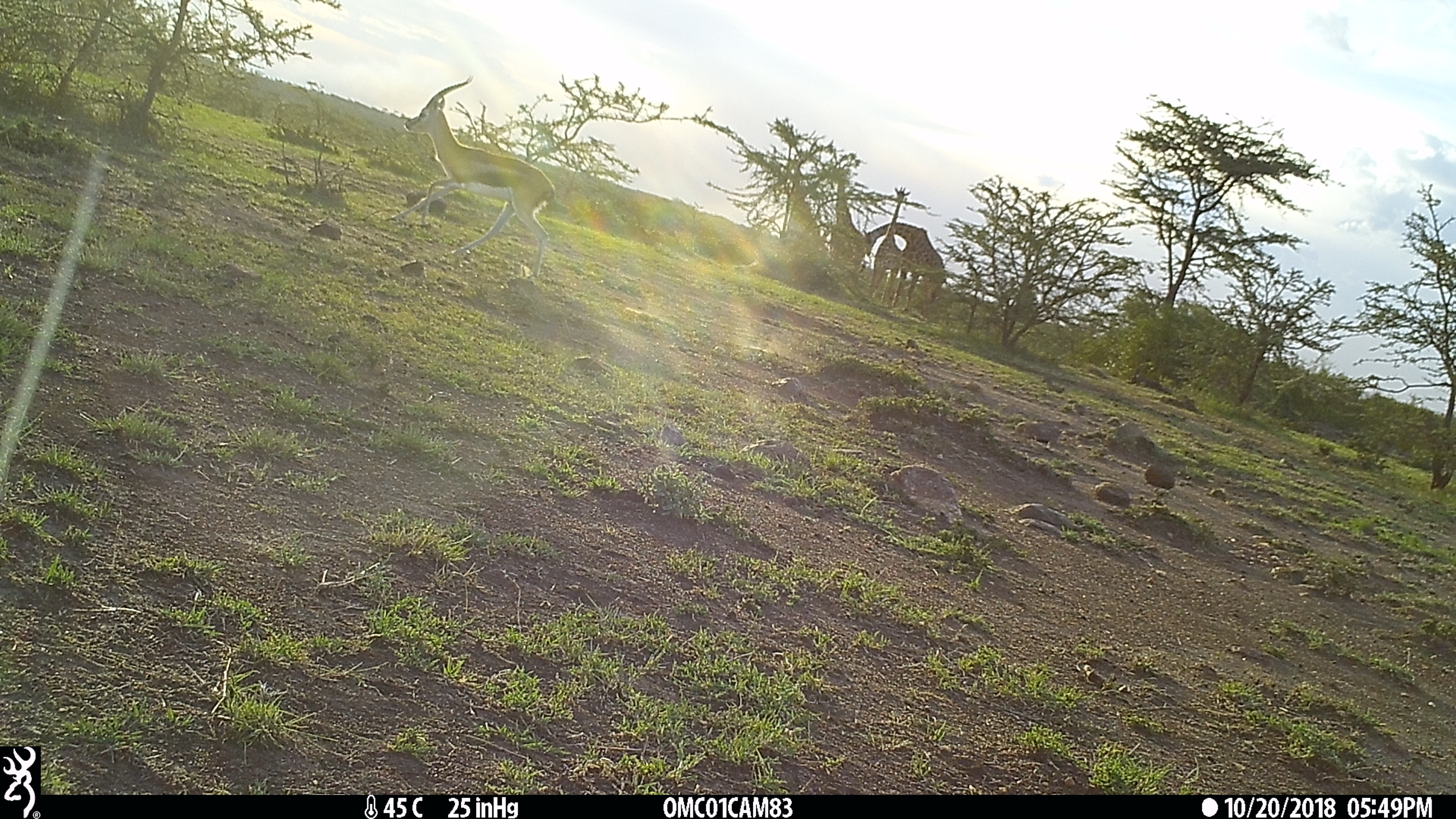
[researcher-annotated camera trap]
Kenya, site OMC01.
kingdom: Animalia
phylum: Chordata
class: Mammalia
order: Artiodactyla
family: Giraffidae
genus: Giraffa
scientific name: Giraffa camelopardalis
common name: northern giraffe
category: giraffe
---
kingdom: Animalia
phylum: Chordata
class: Mammalia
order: Artiodactyla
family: Bovidae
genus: Eudorcas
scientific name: Eudorcas thomsonii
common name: thomon's gazelle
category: gazelle thomsons